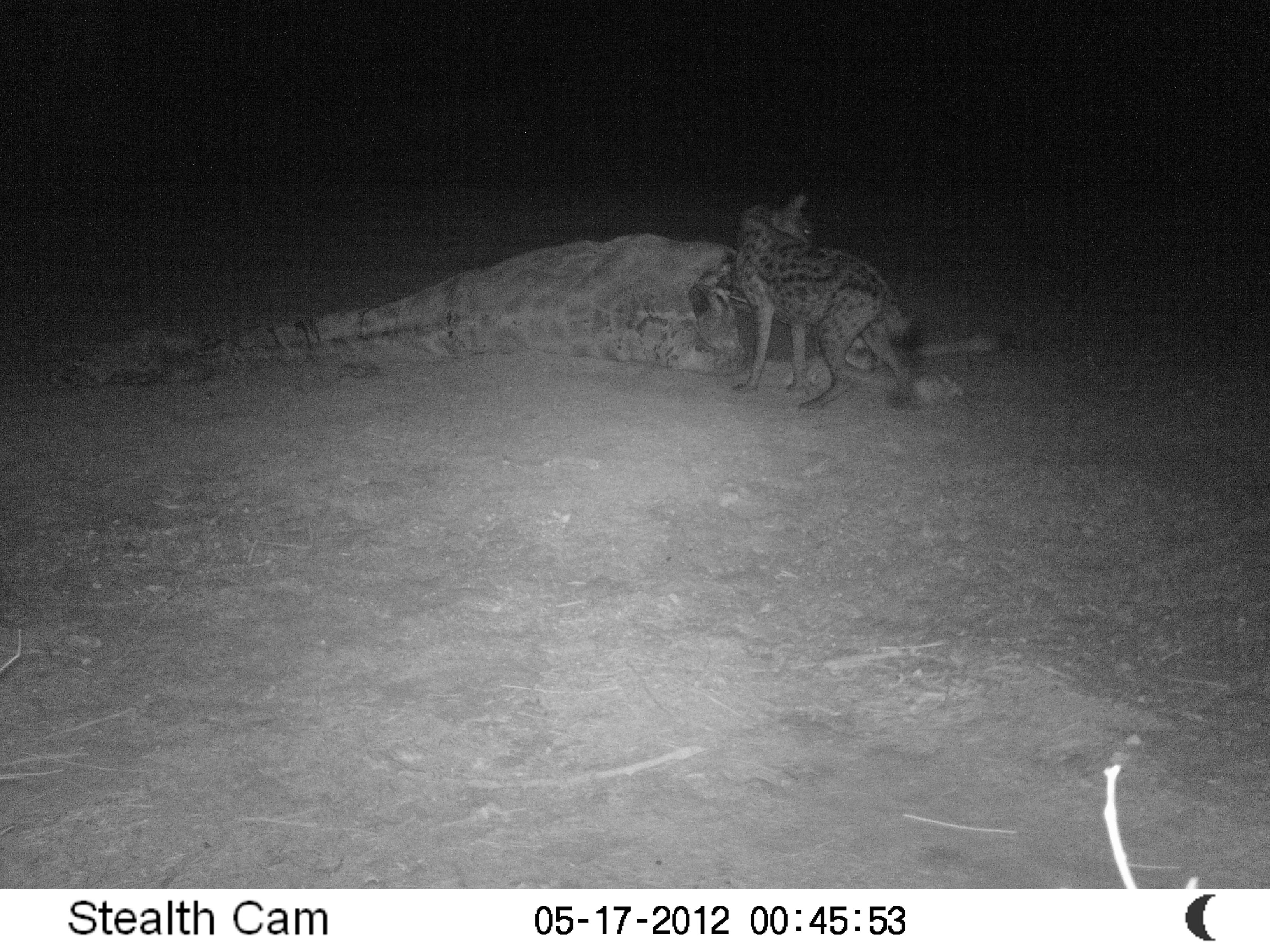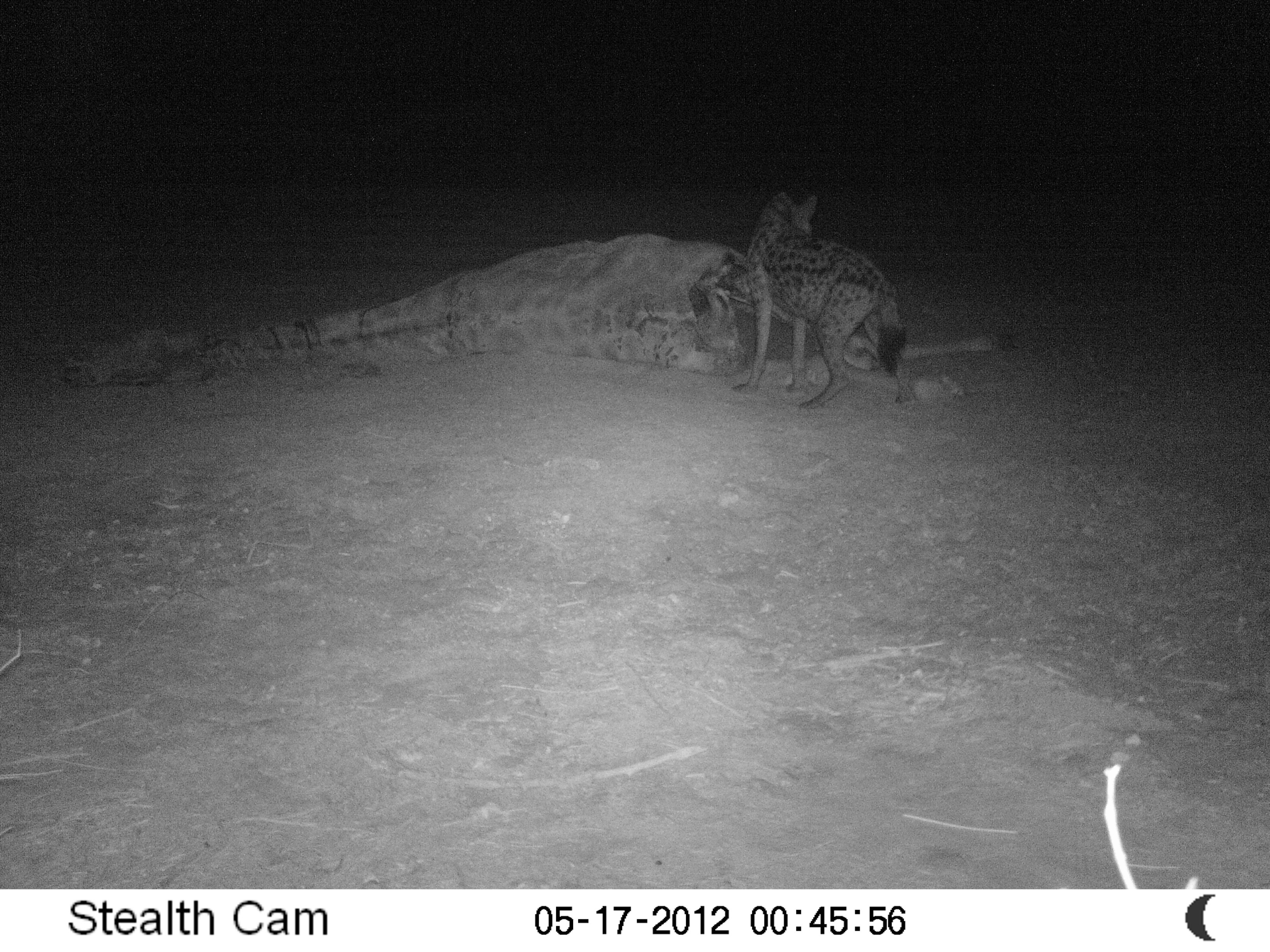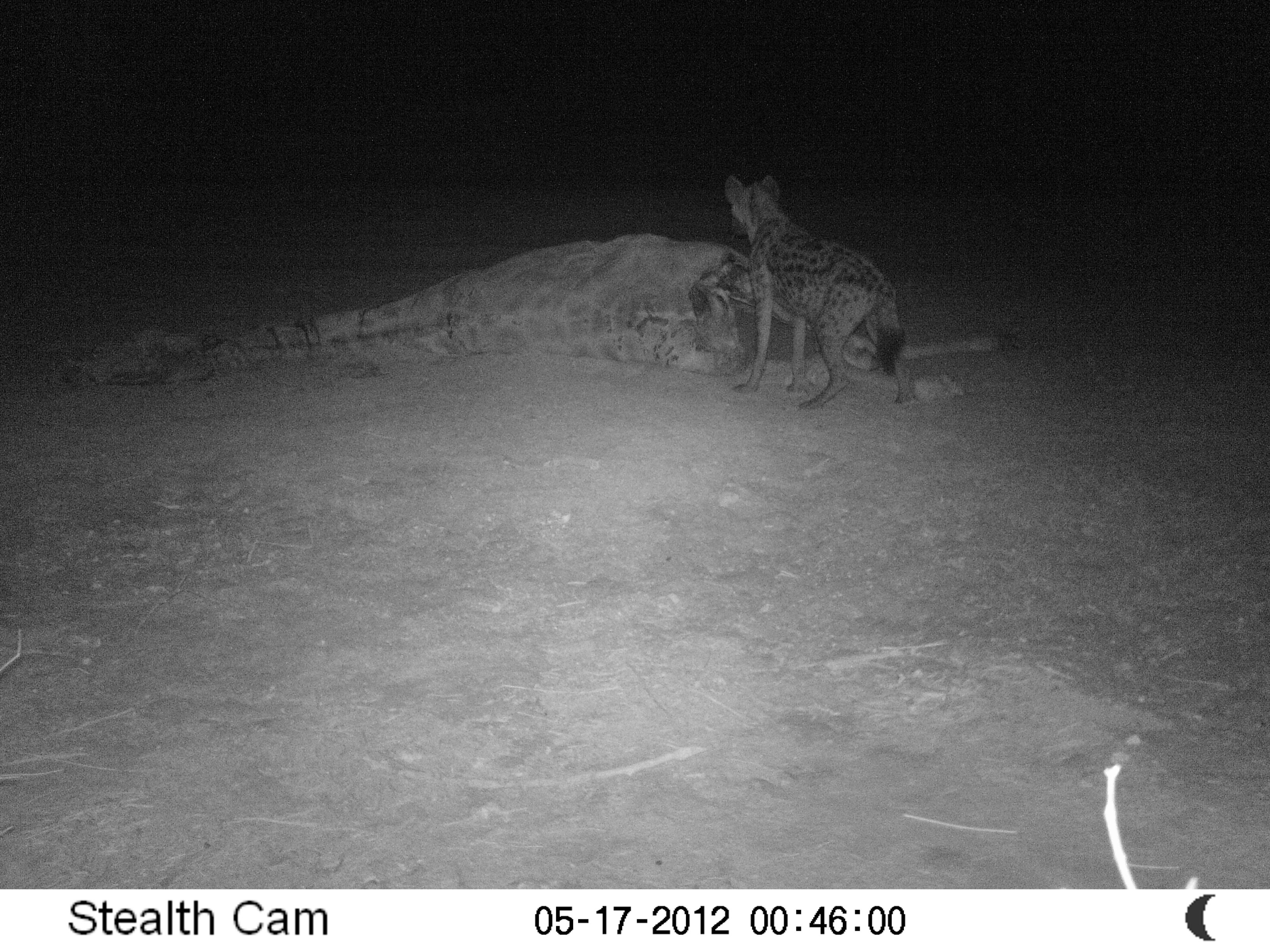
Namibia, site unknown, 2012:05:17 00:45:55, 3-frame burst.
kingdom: Animalia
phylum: Chordata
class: Mammalia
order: Carnivora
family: Hyaenidae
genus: Crocuta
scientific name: Crocuta crocuta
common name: spotted hyena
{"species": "Crocuta crocuta (spotted hyena)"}